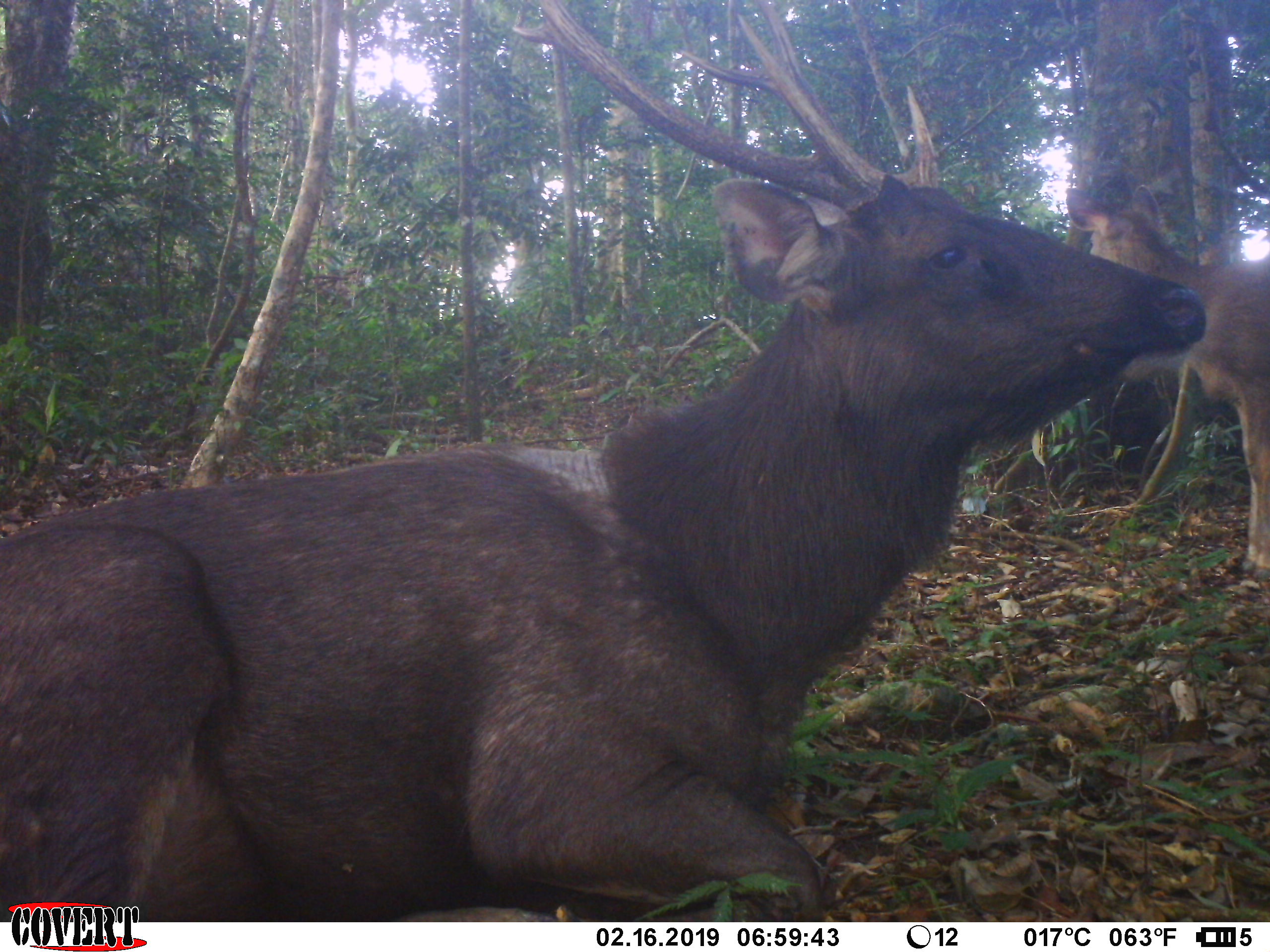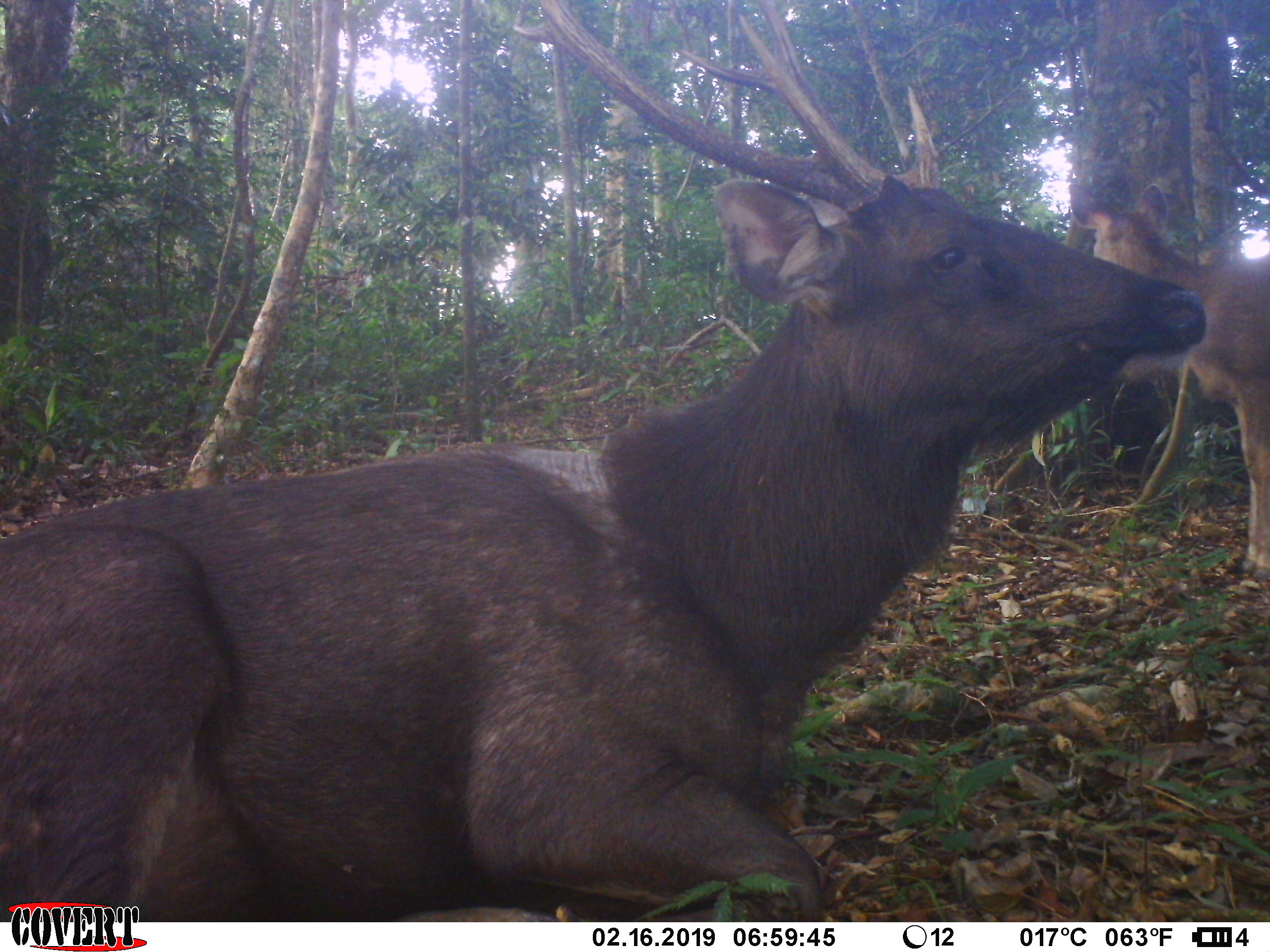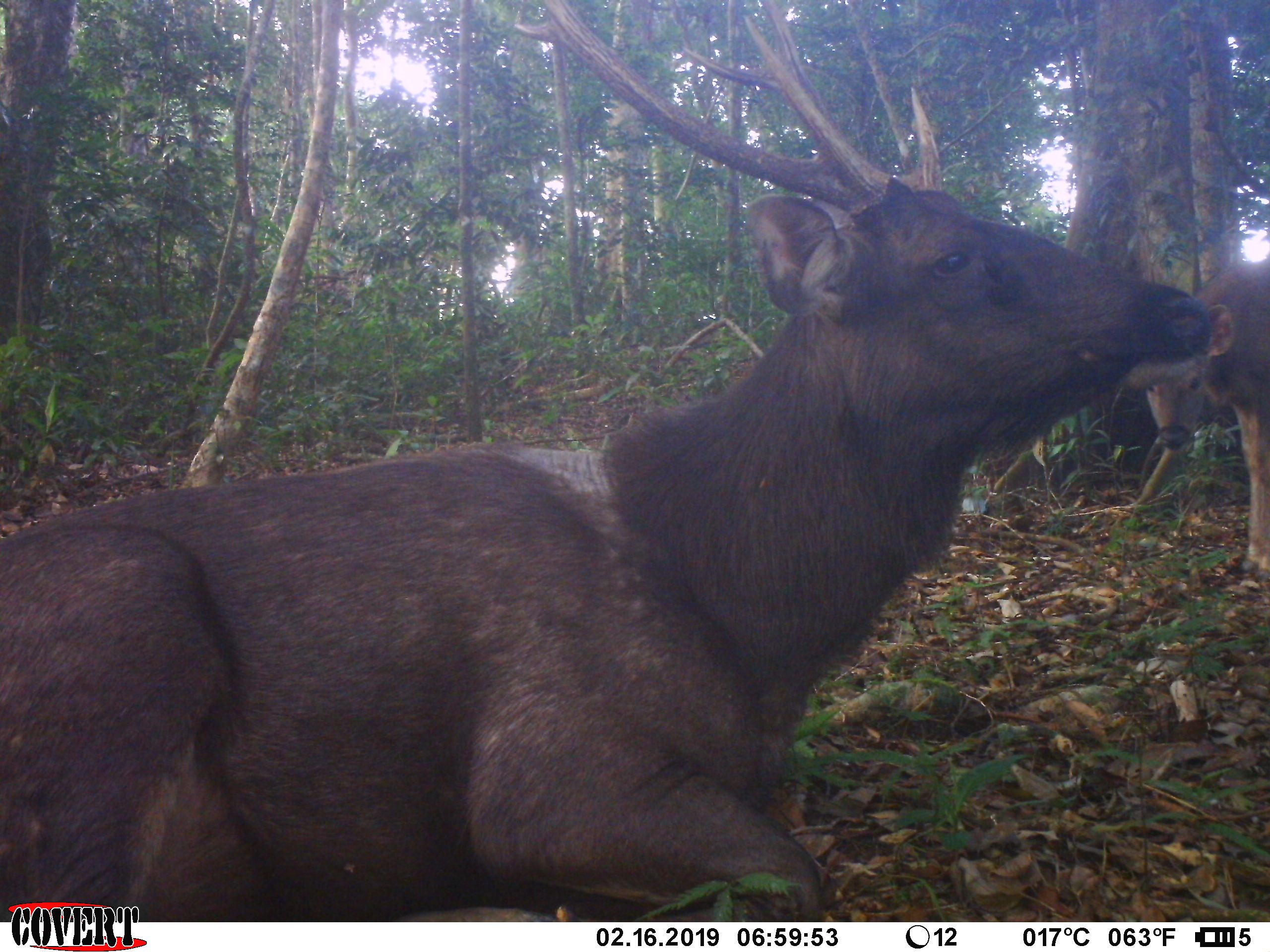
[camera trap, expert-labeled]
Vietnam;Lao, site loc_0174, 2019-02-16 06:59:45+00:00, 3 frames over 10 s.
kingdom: Animalia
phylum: Chordata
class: Mammalia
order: Artiodactyla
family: Cervidae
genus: Rusa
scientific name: Rusa unicolor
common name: sambar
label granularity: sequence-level